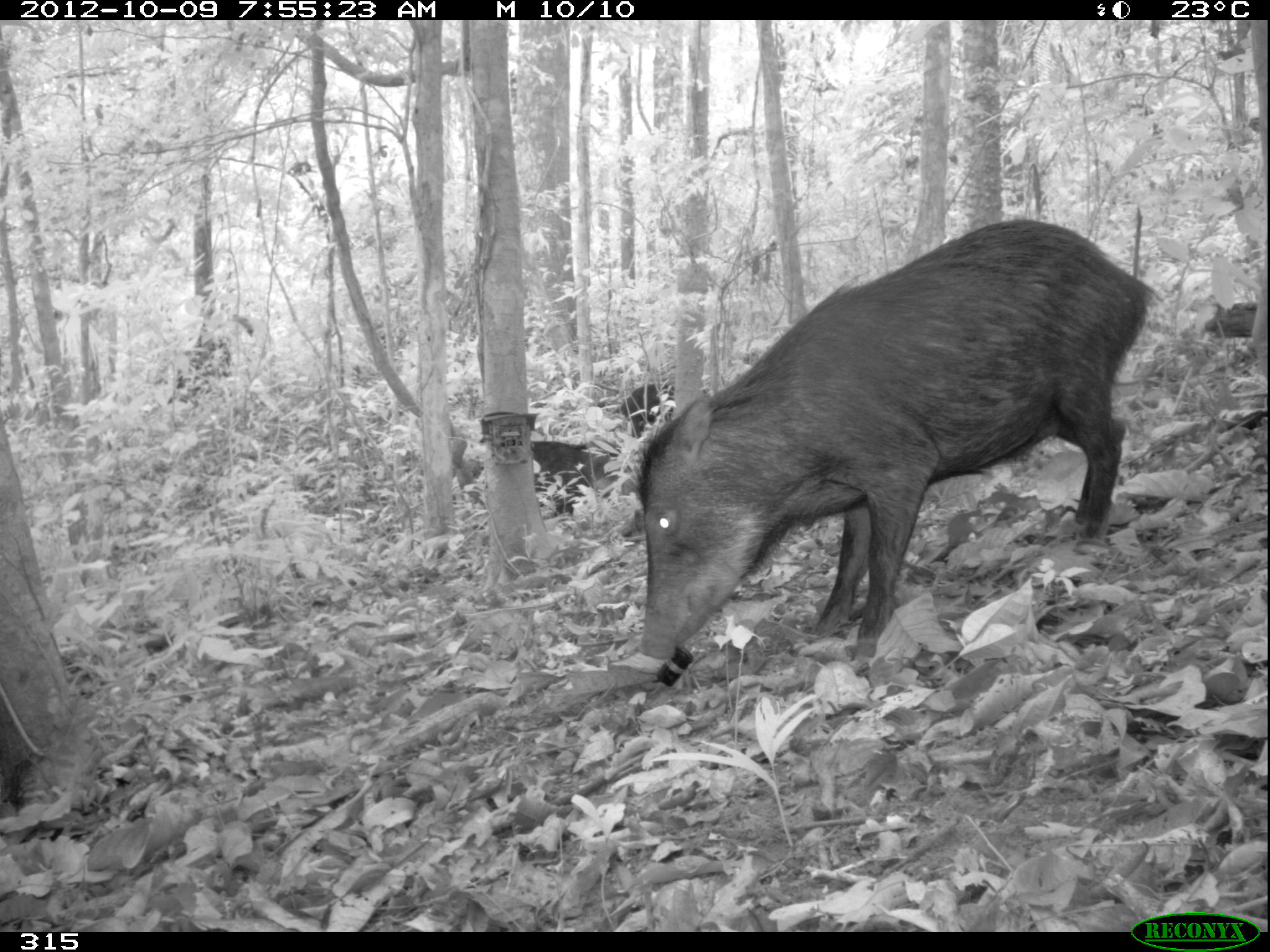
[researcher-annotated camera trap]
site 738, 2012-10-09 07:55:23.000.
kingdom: Animalia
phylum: Chordata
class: Mammalia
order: Artiodactyla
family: Tayassuidae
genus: Tayassu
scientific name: Tayassu pecari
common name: white-lipped peccary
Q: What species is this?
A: Tayassu pecari (white-lipped peccary).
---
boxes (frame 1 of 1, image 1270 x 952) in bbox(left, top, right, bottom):
tayassu pecari: bbox(622, 215, 1156, 661); bbox(527, 436, 629, 514); bbox(615, 380, 676, 440)